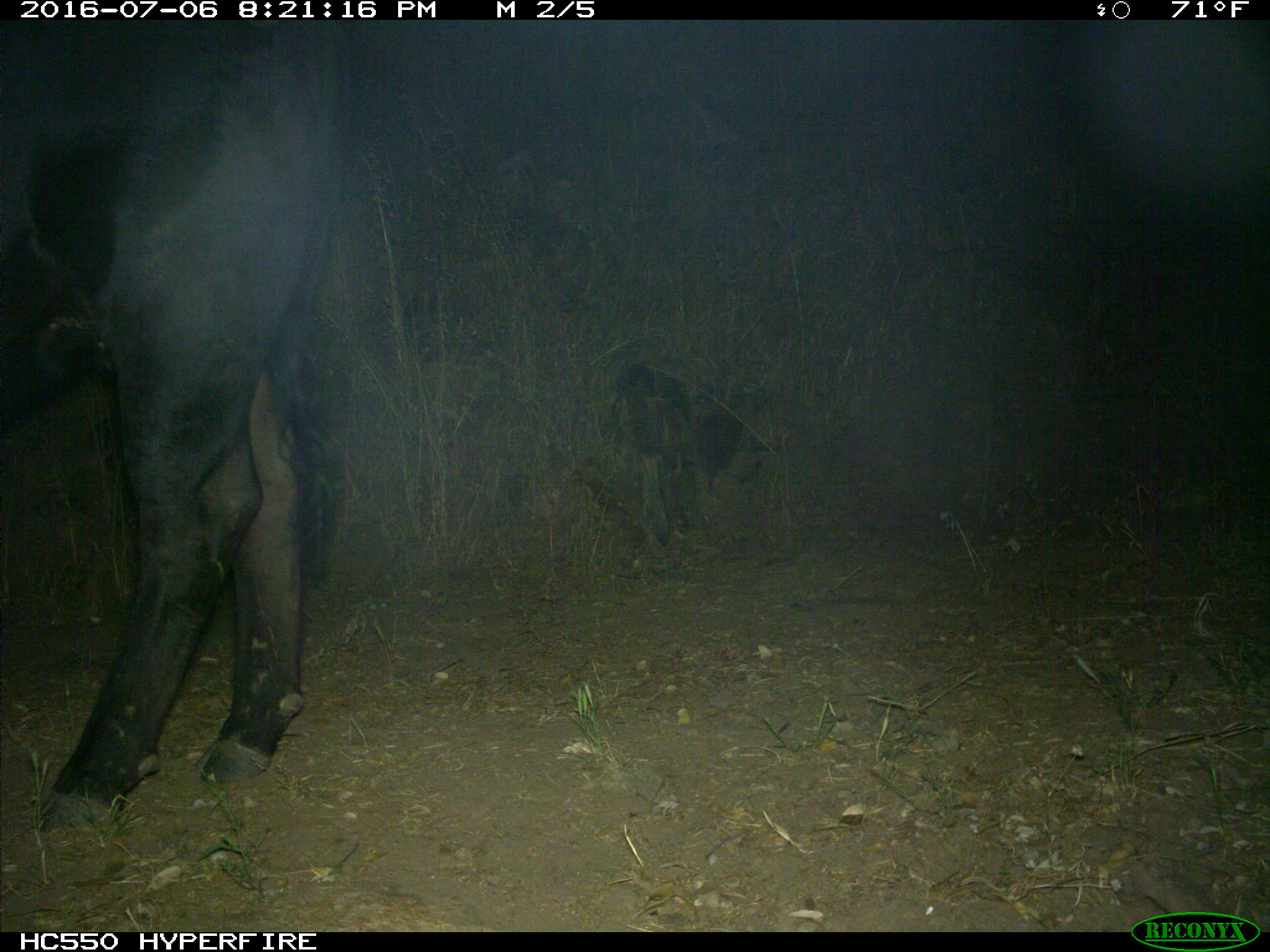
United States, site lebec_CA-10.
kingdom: Animalia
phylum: Chordata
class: Mammalia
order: Artiodactyla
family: Bovidae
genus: Bos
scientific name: Bos taurus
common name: domestic cow